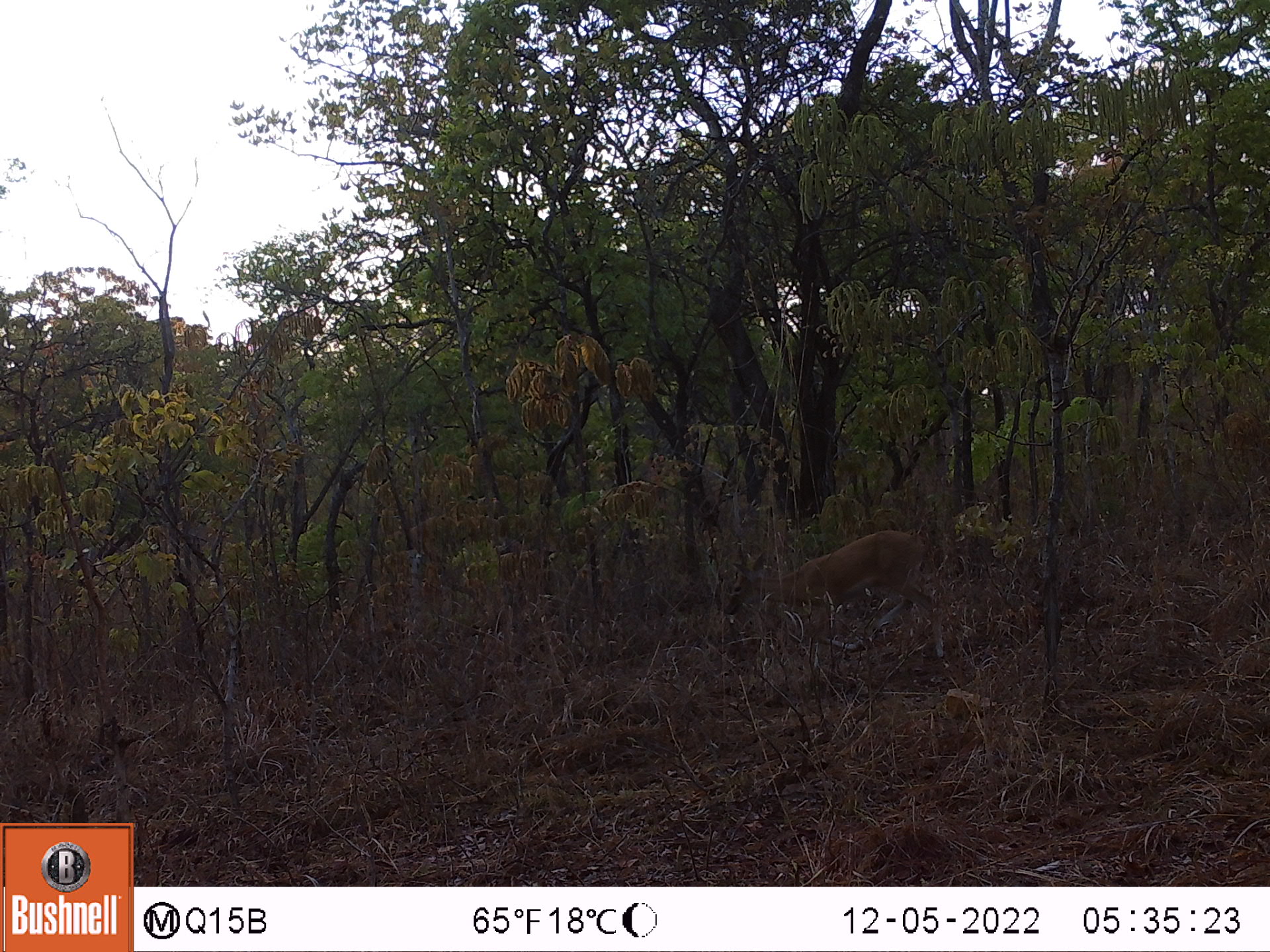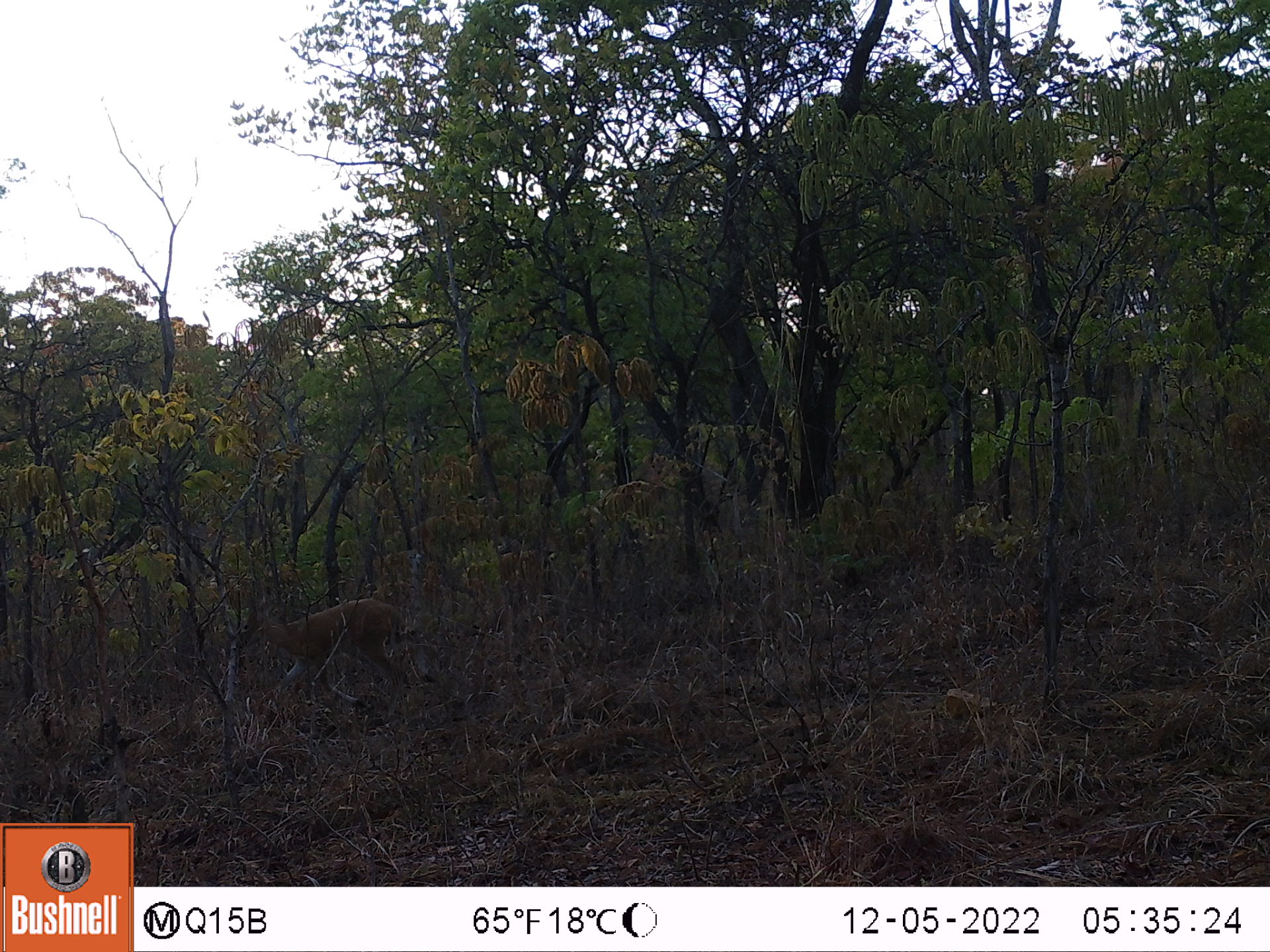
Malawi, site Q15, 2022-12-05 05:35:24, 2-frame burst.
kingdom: Animalia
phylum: Chordata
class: Mammalia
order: Artiodactyla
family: Bovidae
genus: Sylvicapra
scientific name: Sylvicapra grimmia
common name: common duiker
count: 1